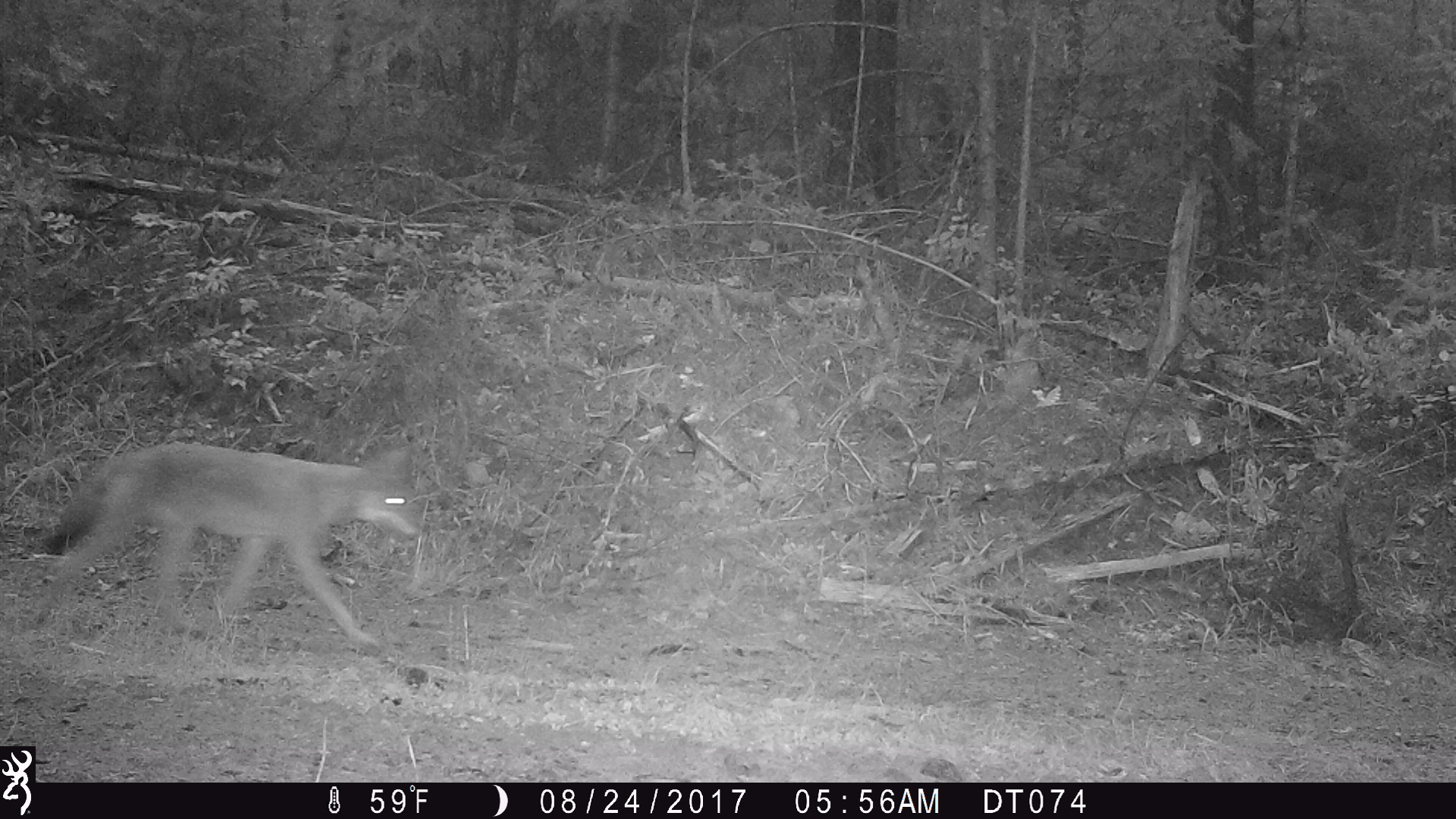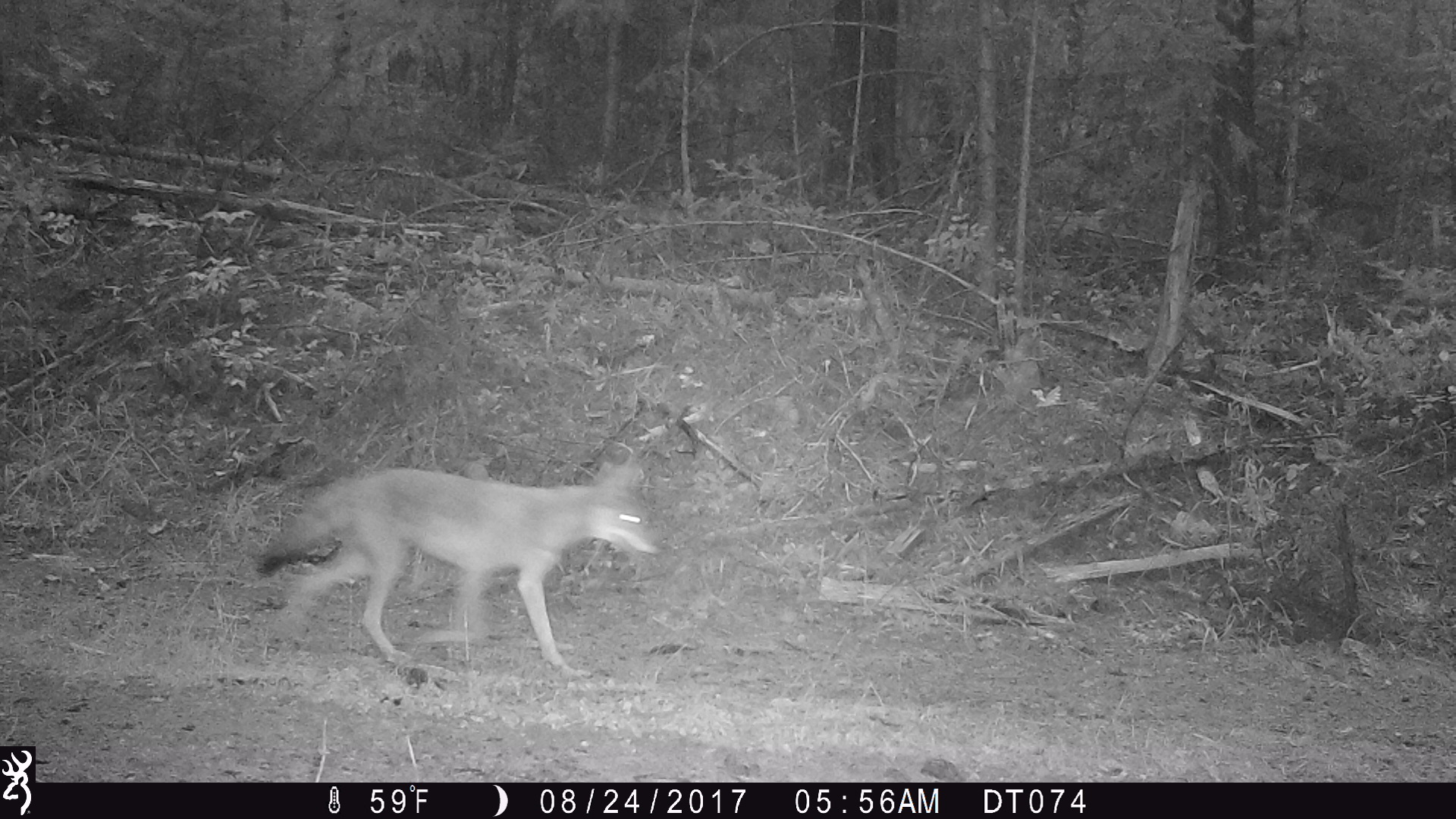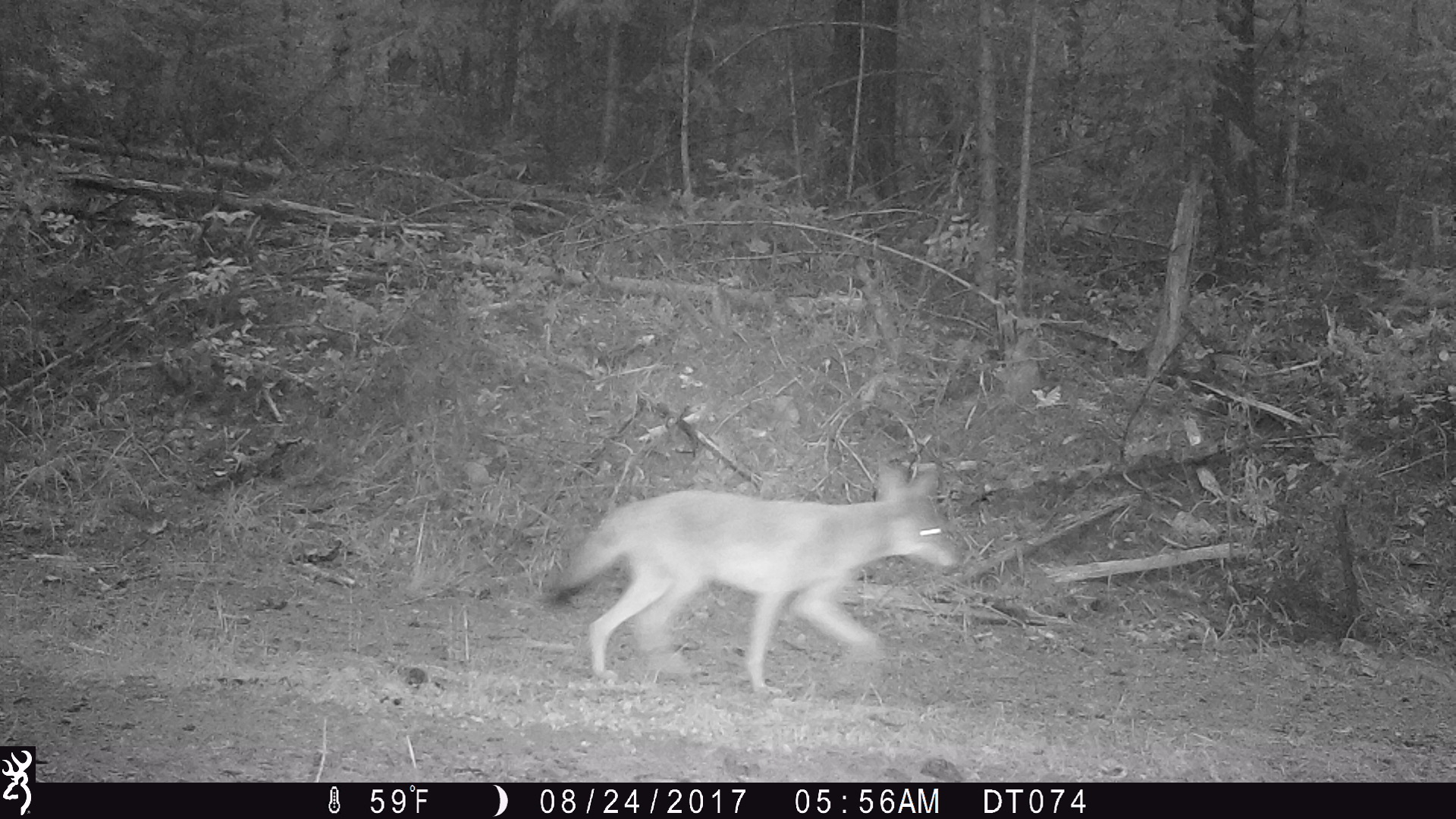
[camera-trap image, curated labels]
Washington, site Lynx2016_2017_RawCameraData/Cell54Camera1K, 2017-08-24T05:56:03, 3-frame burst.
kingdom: Animalia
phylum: Chordata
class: Mammalia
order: Carnivora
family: Canidae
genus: Canis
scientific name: Canis latrans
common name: coyote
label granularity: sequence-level